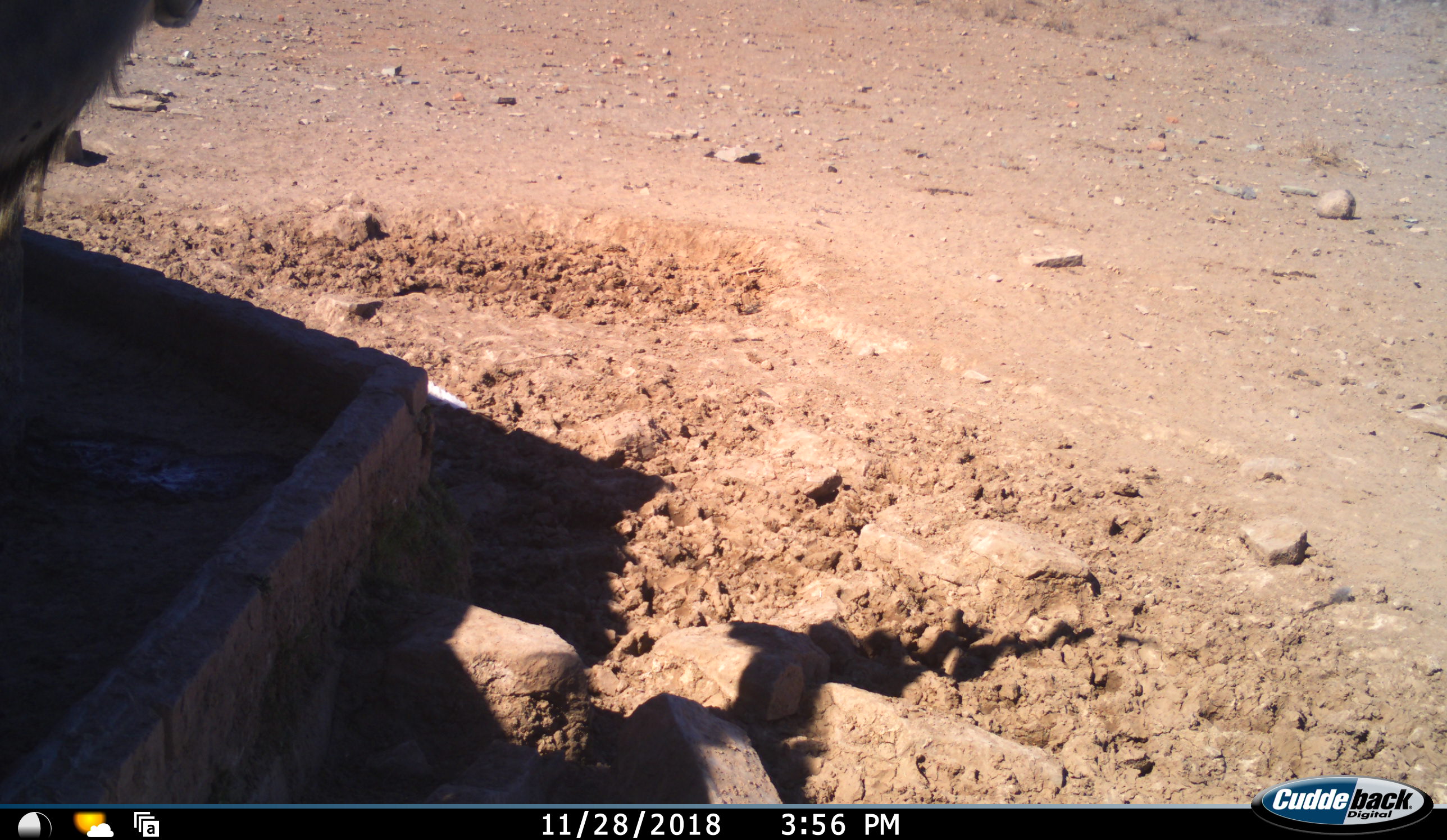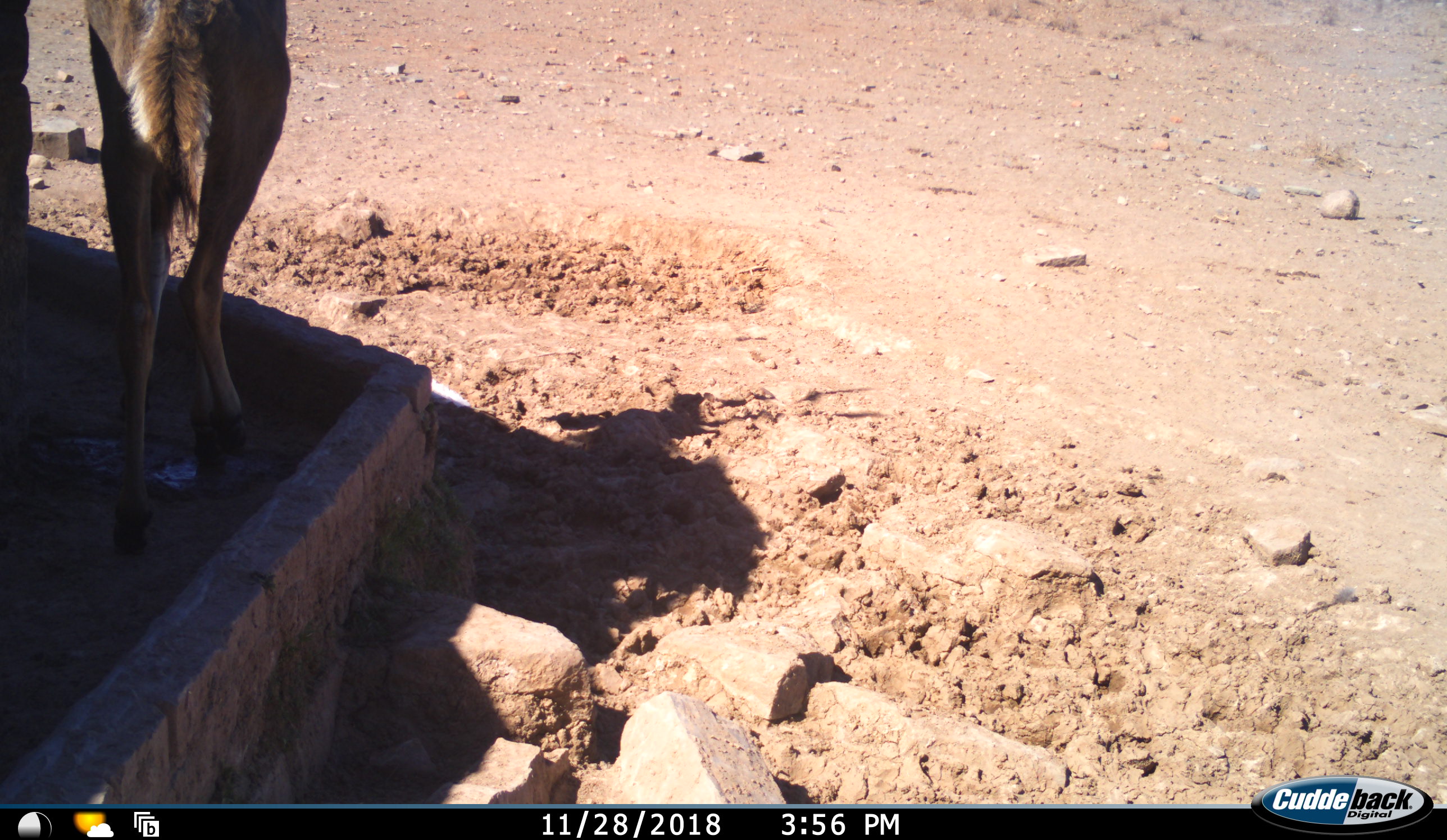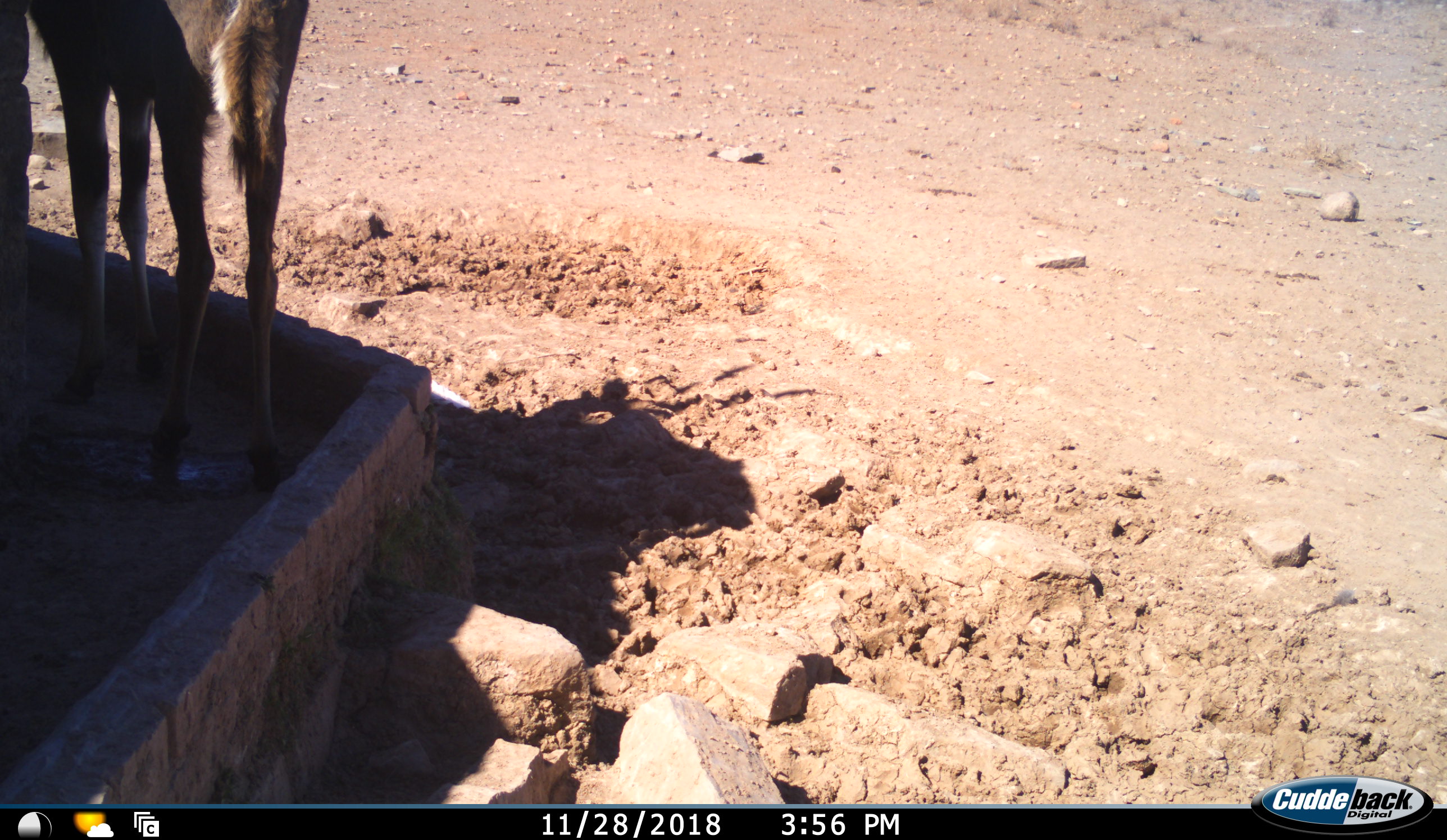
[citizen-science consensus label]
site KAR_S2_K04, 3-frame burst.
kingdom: Animalia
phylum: Chordata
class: Mammalia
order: Artiodactyla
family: Bovidae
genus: Tragelaphus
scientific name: Tragelaphus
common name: kudu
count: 1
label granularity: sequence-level